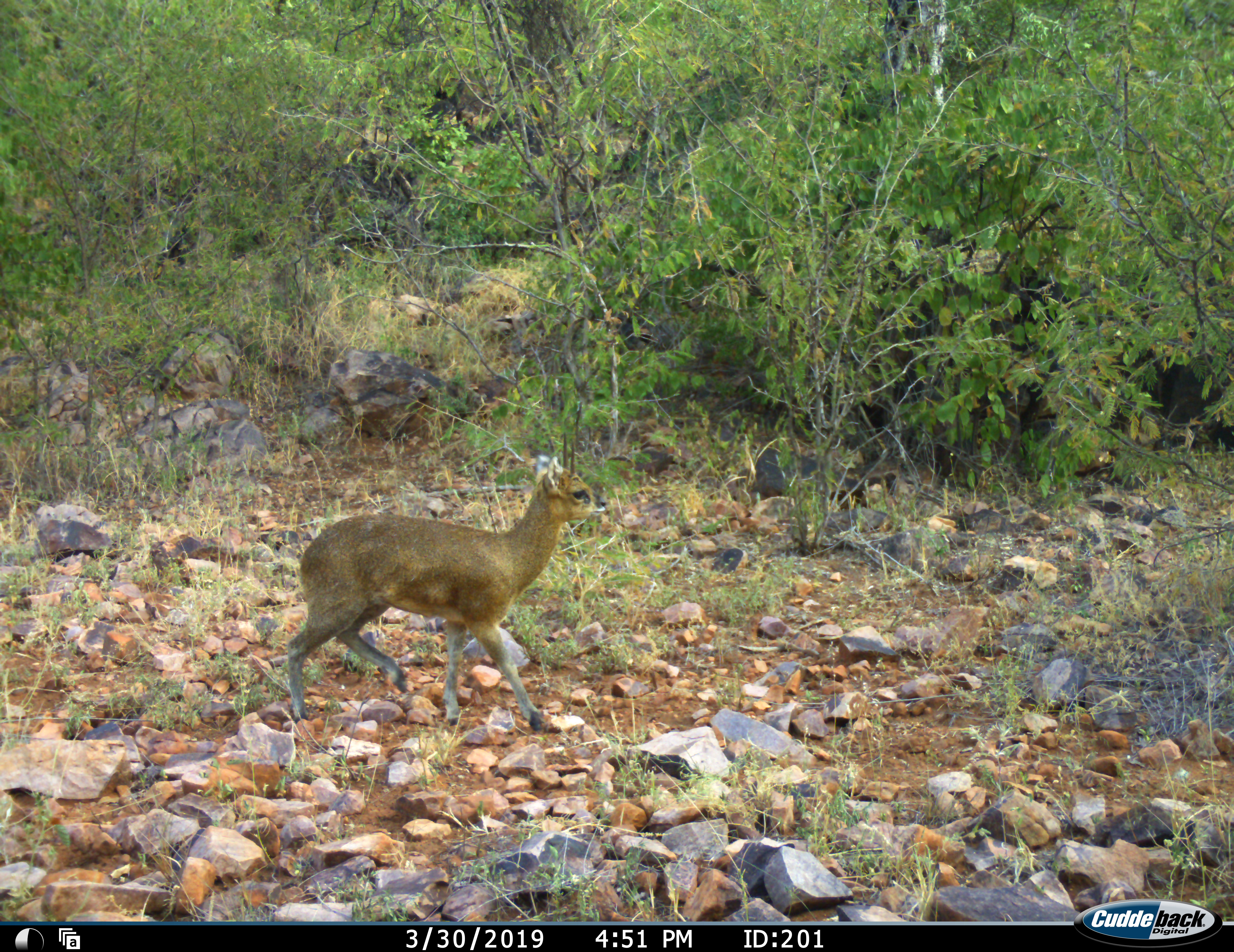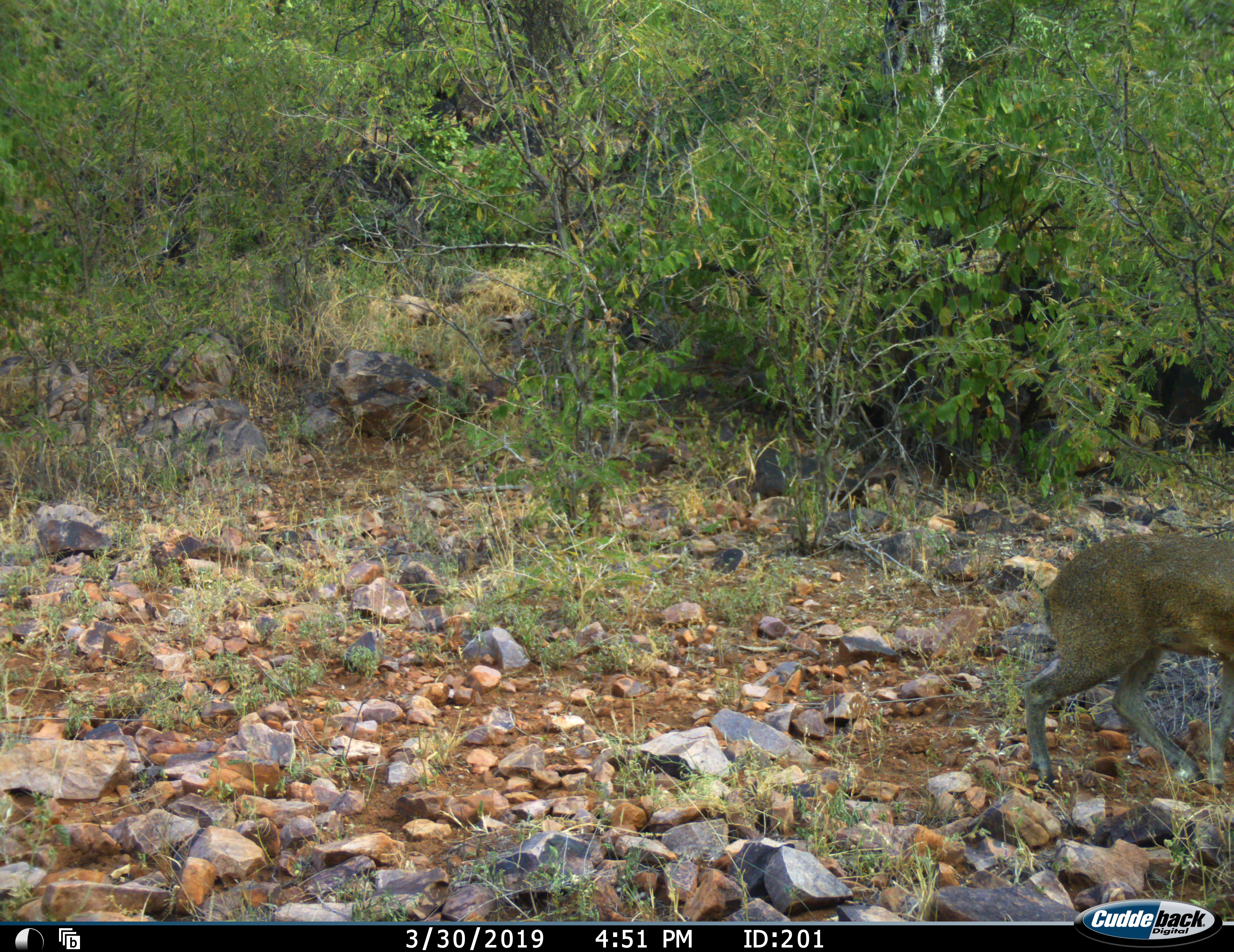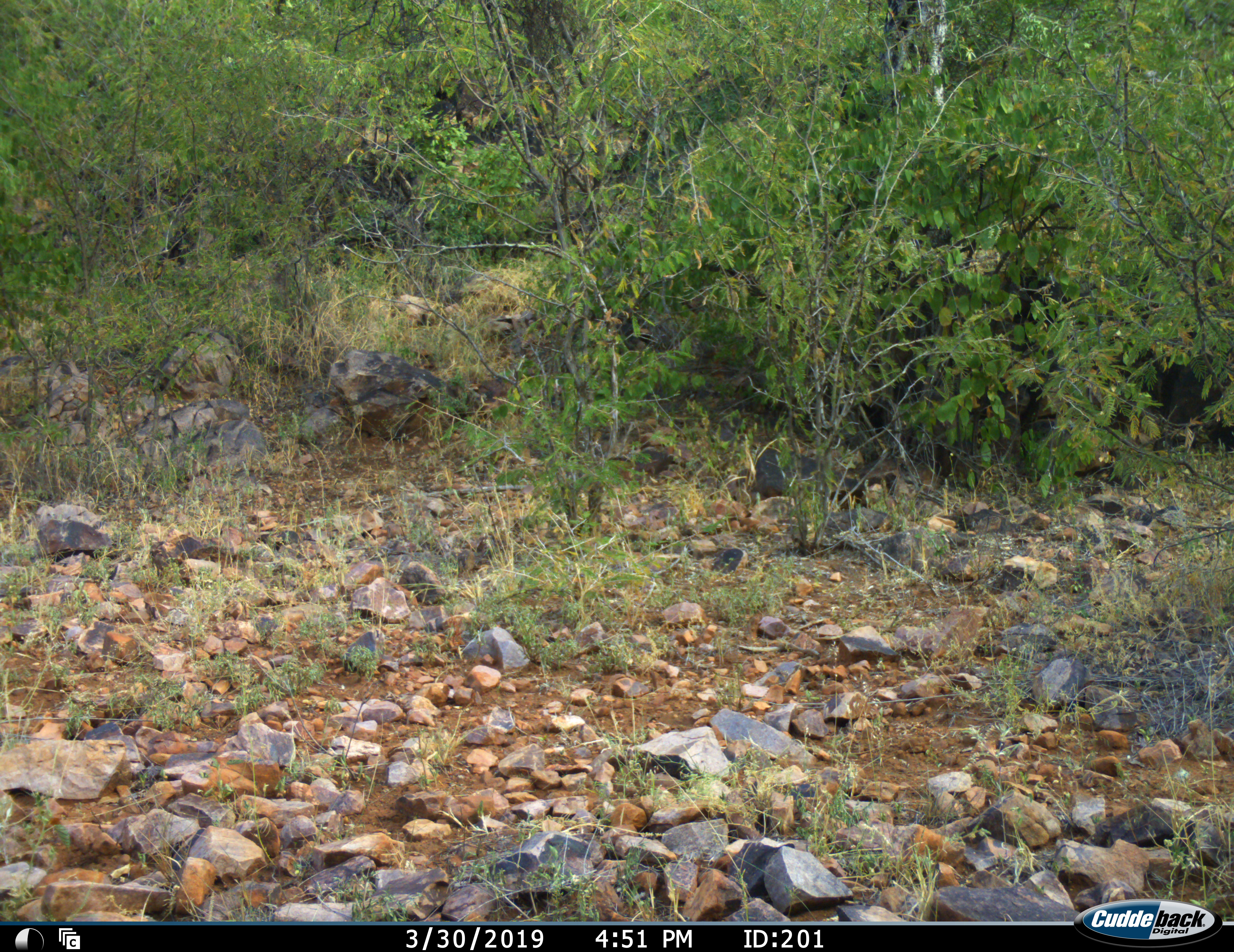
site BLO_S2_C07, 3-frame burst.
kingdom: Animalia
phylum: Chordata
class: Mammalia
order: Artiodactyla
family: Bovidae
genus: Oreotragus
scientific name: Oreotragus oreotragus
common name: klipspringer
Klipspringer (Oreotragus oreotragus), count 1. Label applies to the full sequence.